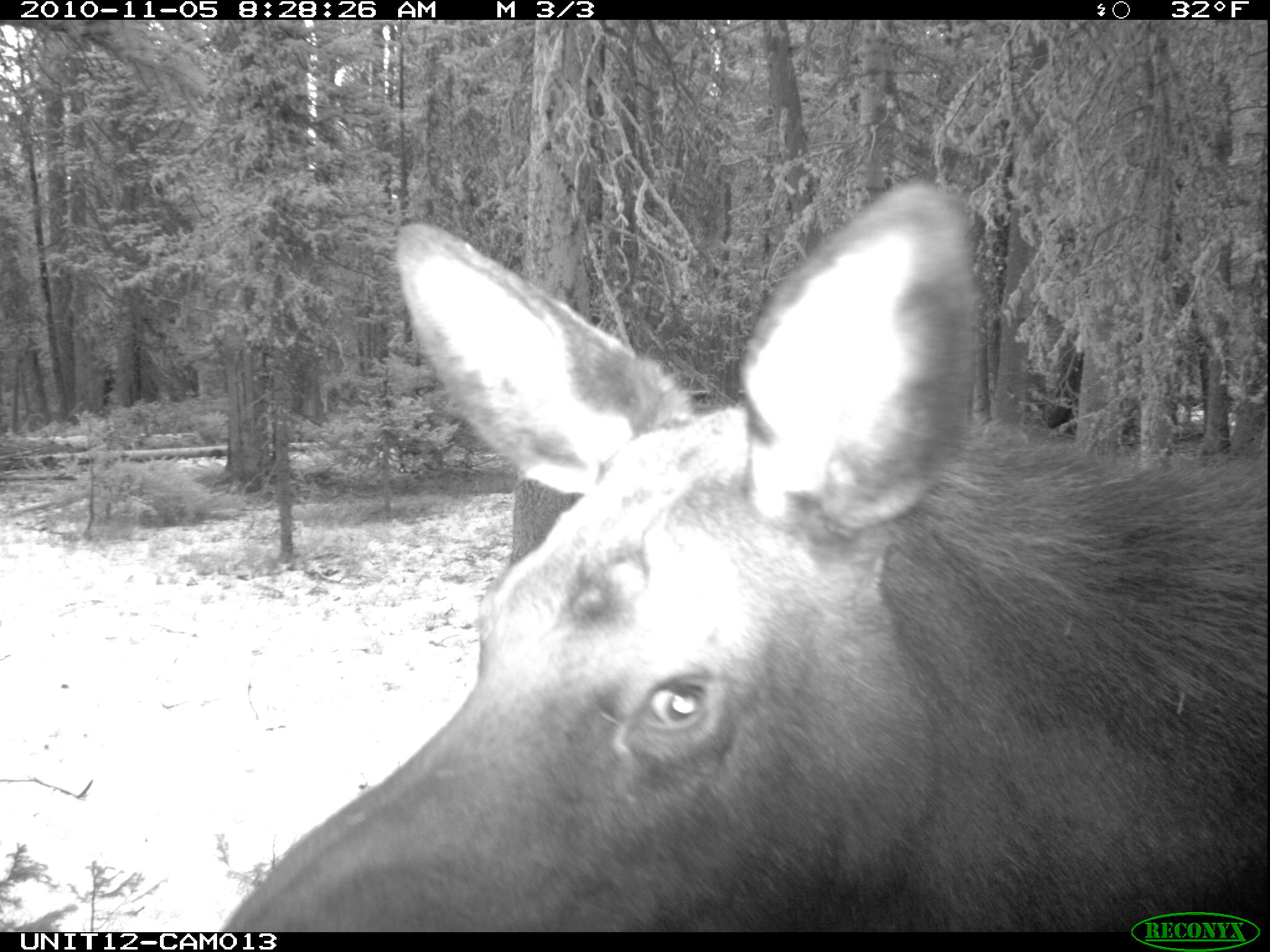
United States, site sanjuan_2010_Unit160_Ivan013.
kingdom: Animalia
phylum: Chordata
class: Mammalia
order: Artiodactyla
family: Cervidae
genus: Alces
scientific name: Alces alces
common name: moose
Alces alces (moose).